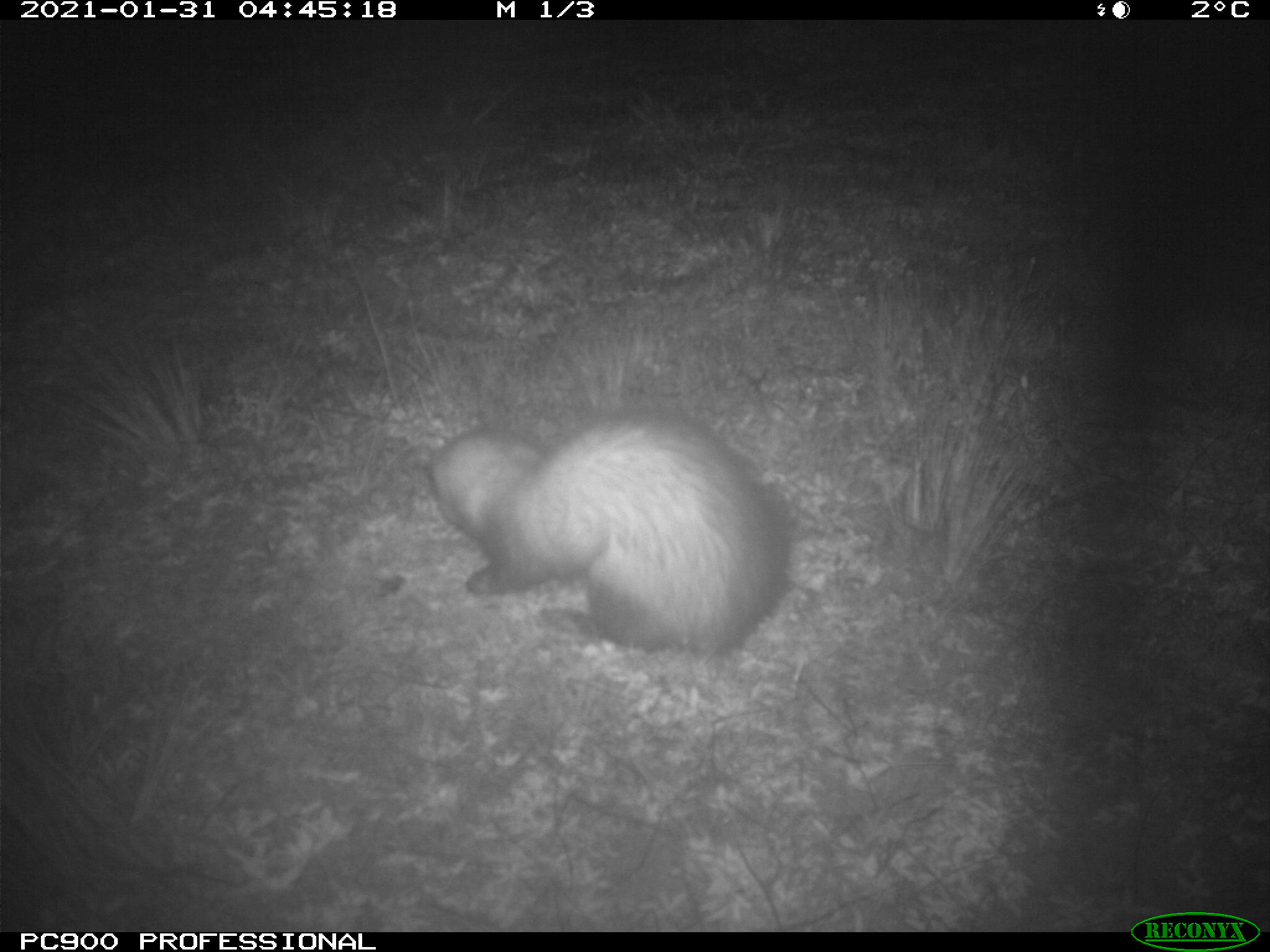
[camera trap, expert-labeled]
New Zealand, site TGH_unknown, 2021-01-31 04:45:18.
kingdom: Animalia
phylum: Chordata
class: Mammalia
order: Carnivora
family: Mustelidae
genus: Mustela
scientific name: Mustela furo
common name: ferret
Ferret (Mustela furo).